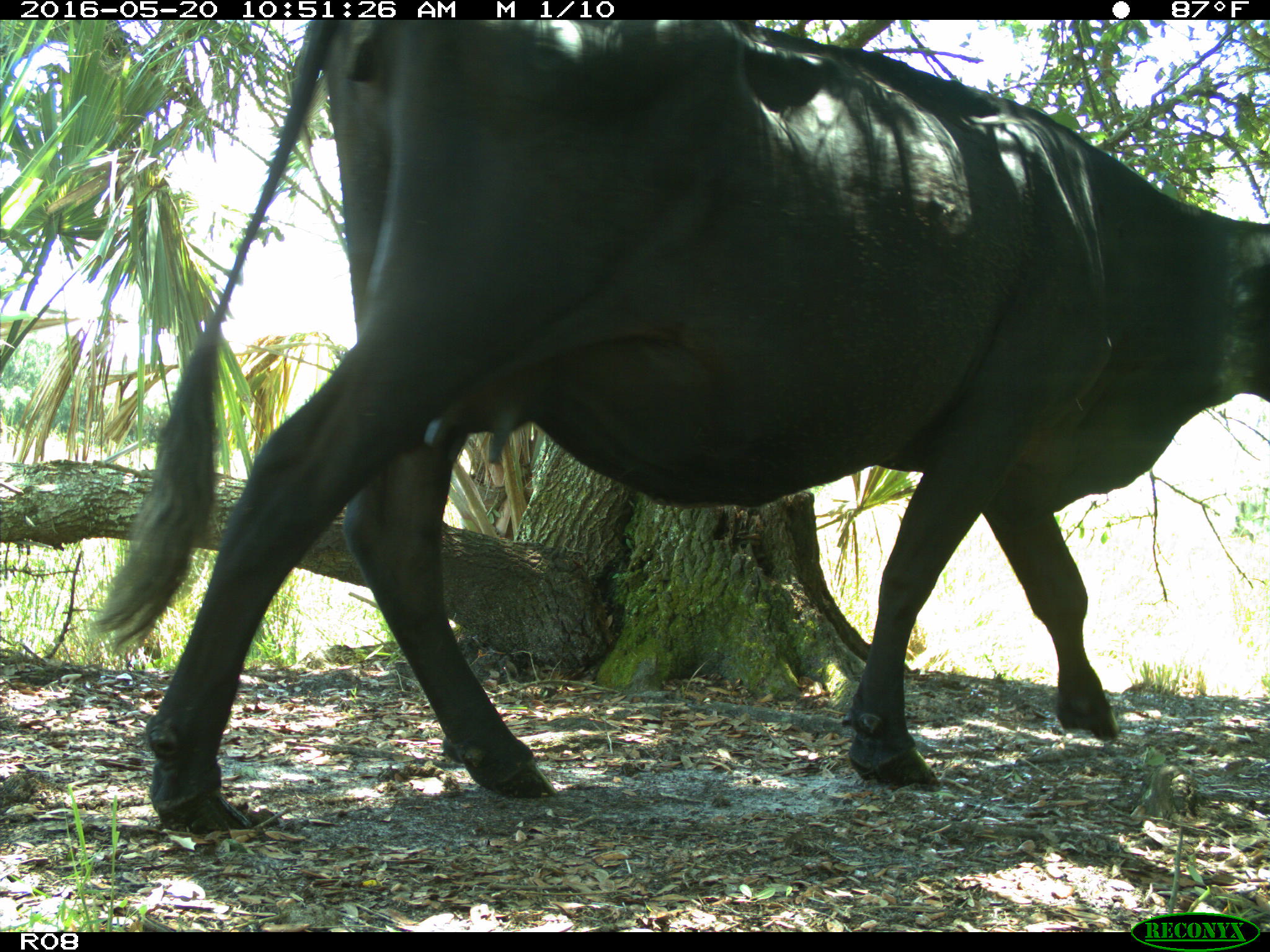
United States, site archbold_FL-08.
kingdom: Animalia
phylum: Chordata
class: Mammalia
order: Artiodactyla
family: Bovidae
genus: Bos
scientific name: Bos taurus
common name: domestic cow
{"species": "Bos taurus (domestic cow)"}